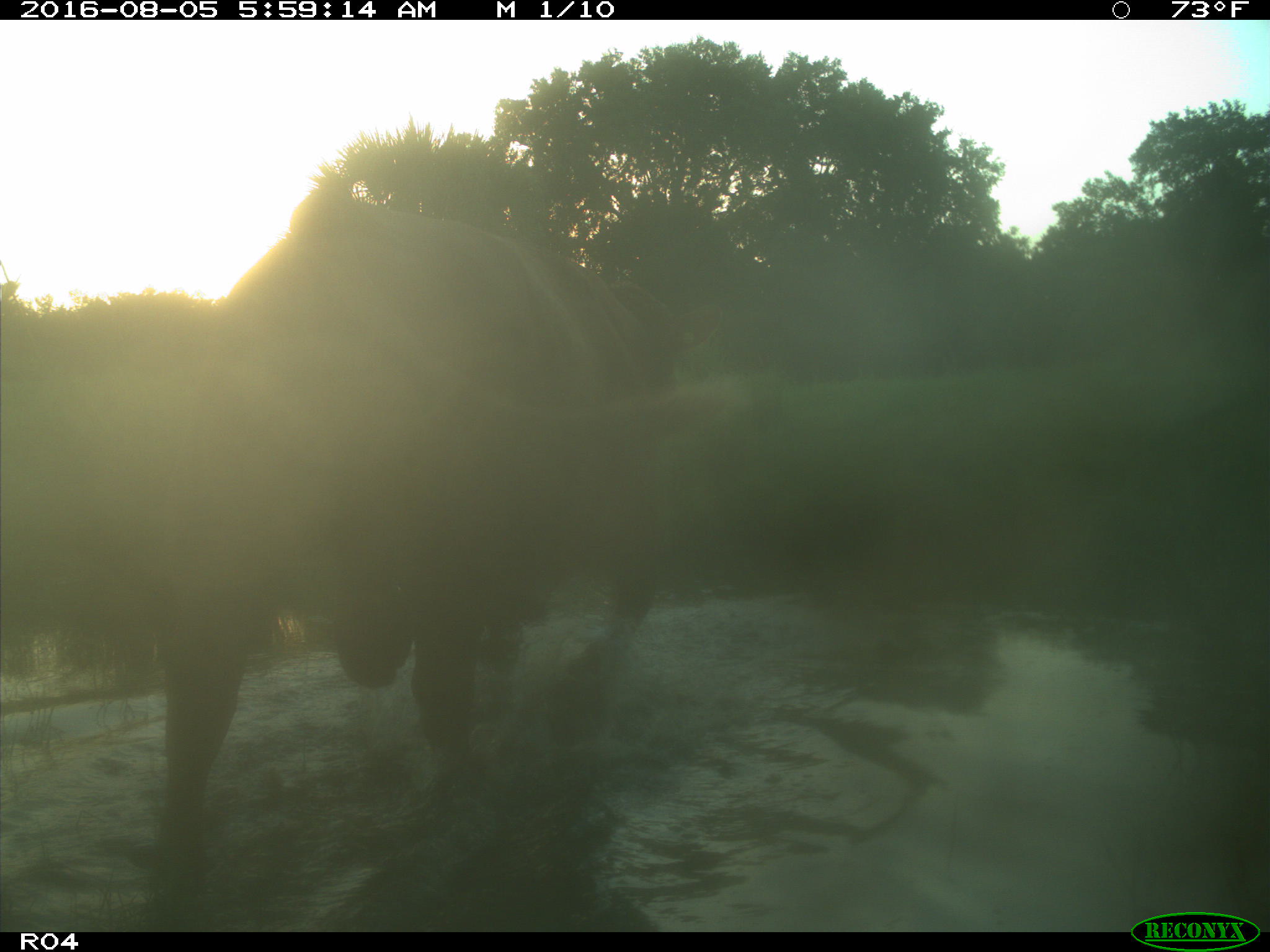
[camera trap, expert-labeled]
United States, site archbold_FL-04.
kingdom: Animalia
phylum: Chordata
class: Mammalia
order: Artiodactyla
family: Bovidae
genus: Bos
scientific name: Bos taurus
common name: domestic cow